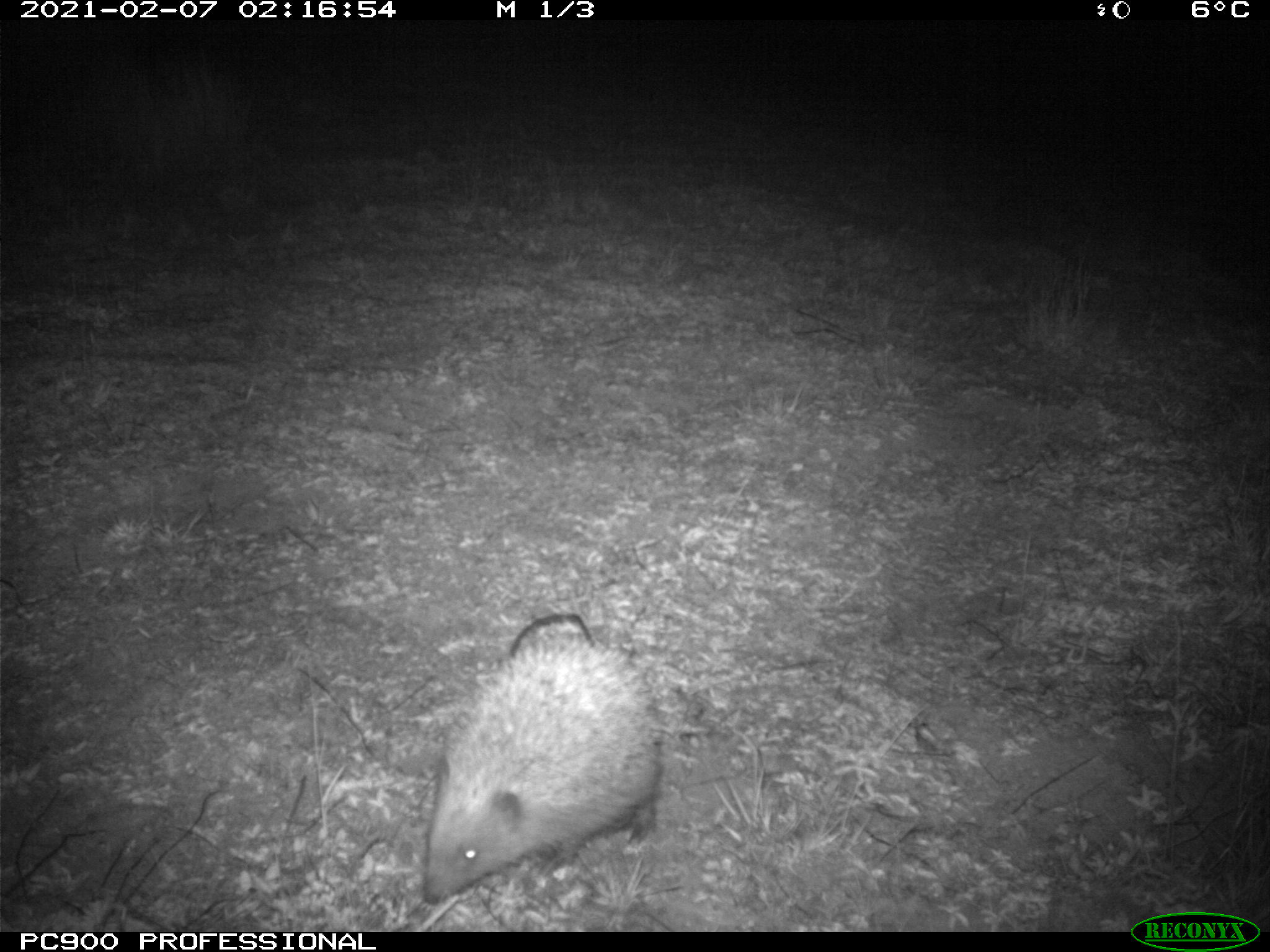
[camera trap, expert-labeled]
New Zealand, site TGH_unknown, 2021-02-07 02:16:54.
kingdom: Animalia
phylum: Chordata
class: Mammalia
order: Eulipotyphla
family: Erinaceidae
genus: Erinaceus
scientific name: Erinaceus europaeus europaeus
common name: european hedgehog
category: hedgehog